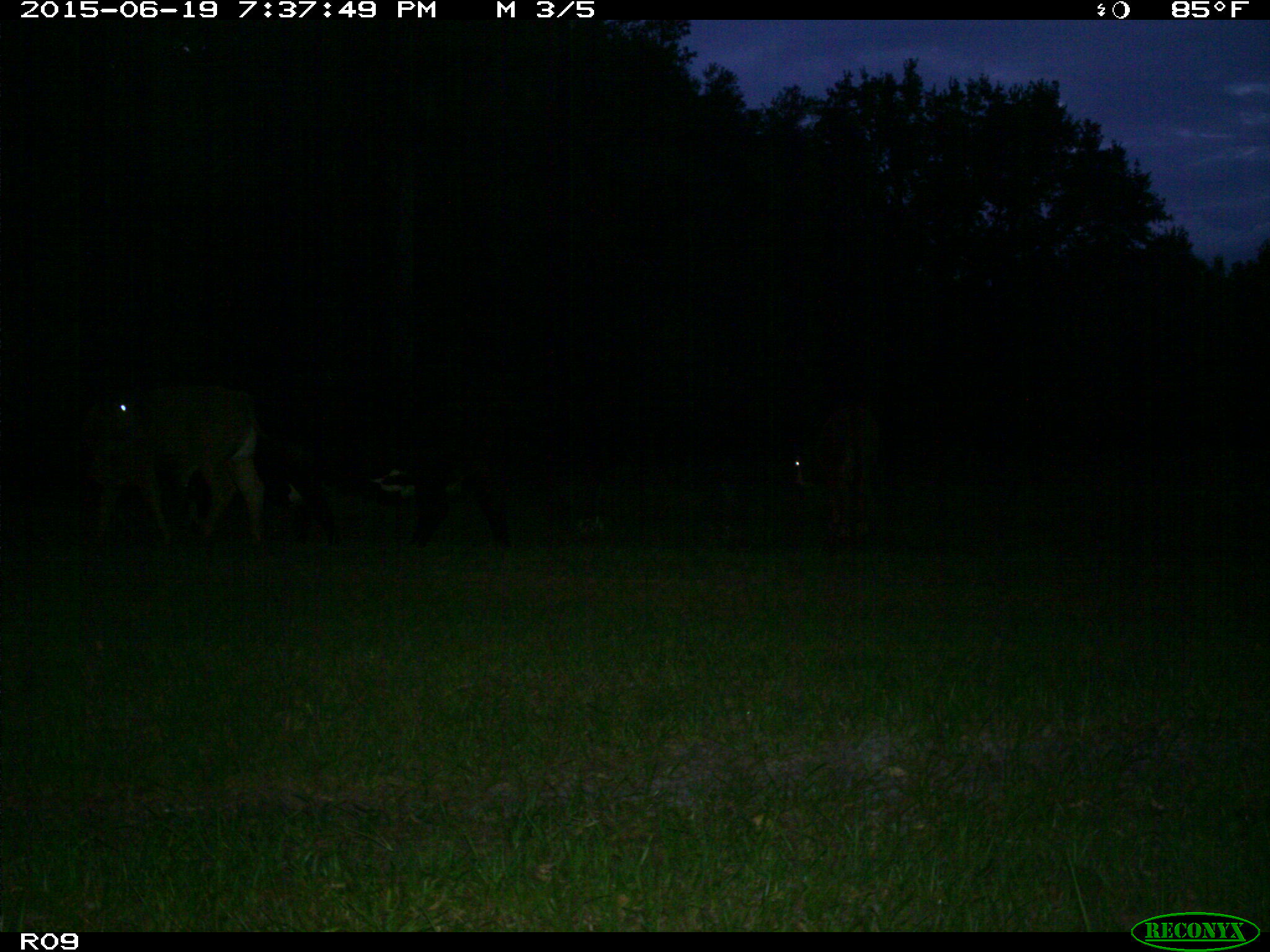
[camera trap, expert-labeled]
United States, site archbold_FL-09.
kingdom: Animalia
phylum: Chordata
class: Mammalia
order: Artiodactyla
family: Bovidae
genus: Bos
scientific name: Bos taurus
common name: domestic cow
Bos taurus (domestic cow).